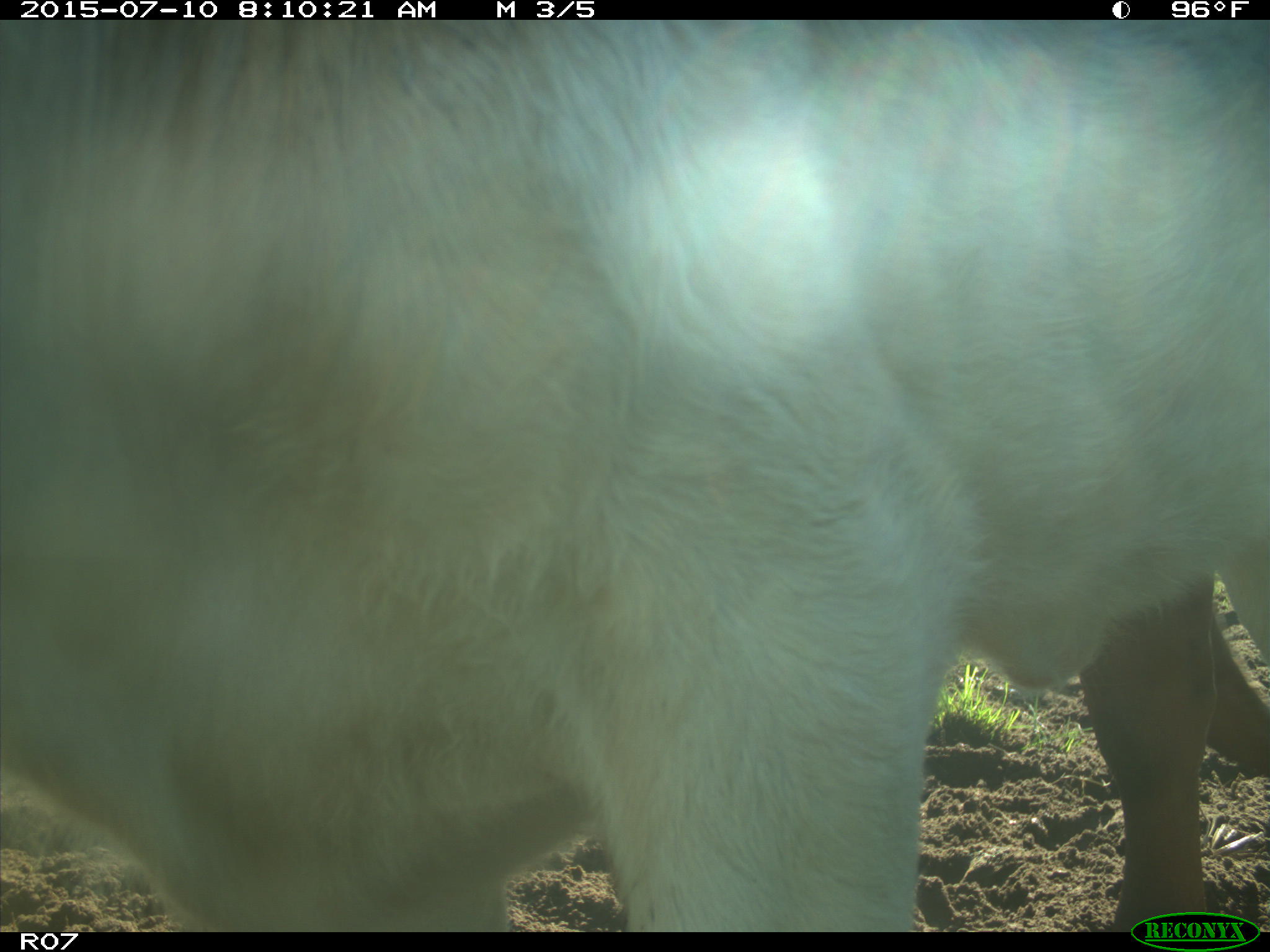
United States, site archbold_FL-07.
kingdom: Animalia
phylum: Chordata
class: Mammalia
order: Artiodactyla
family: Bovidae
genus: Bos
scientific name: Bos taurus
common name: domestic cow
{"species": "Bos taurus (domestic cow)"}